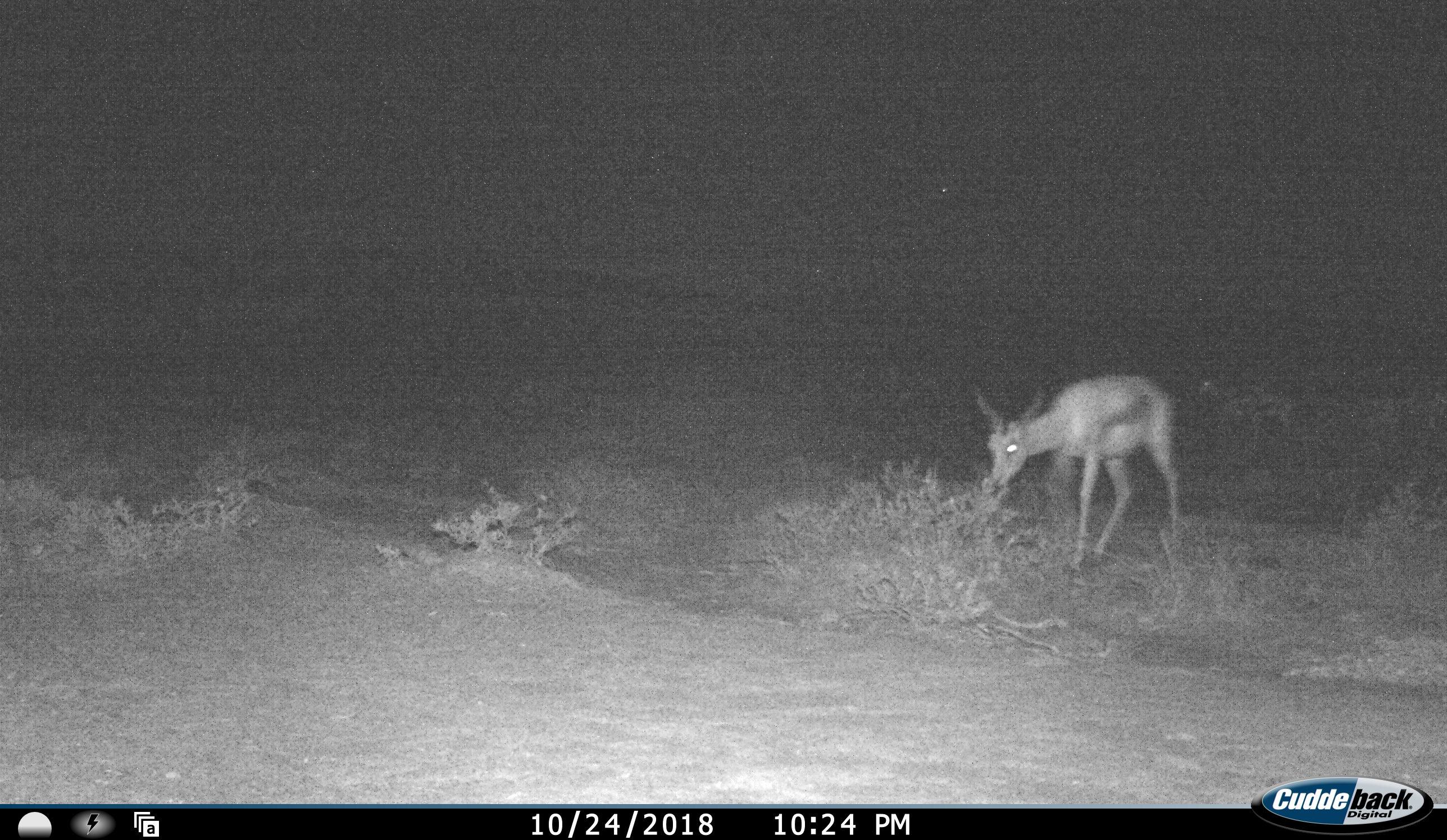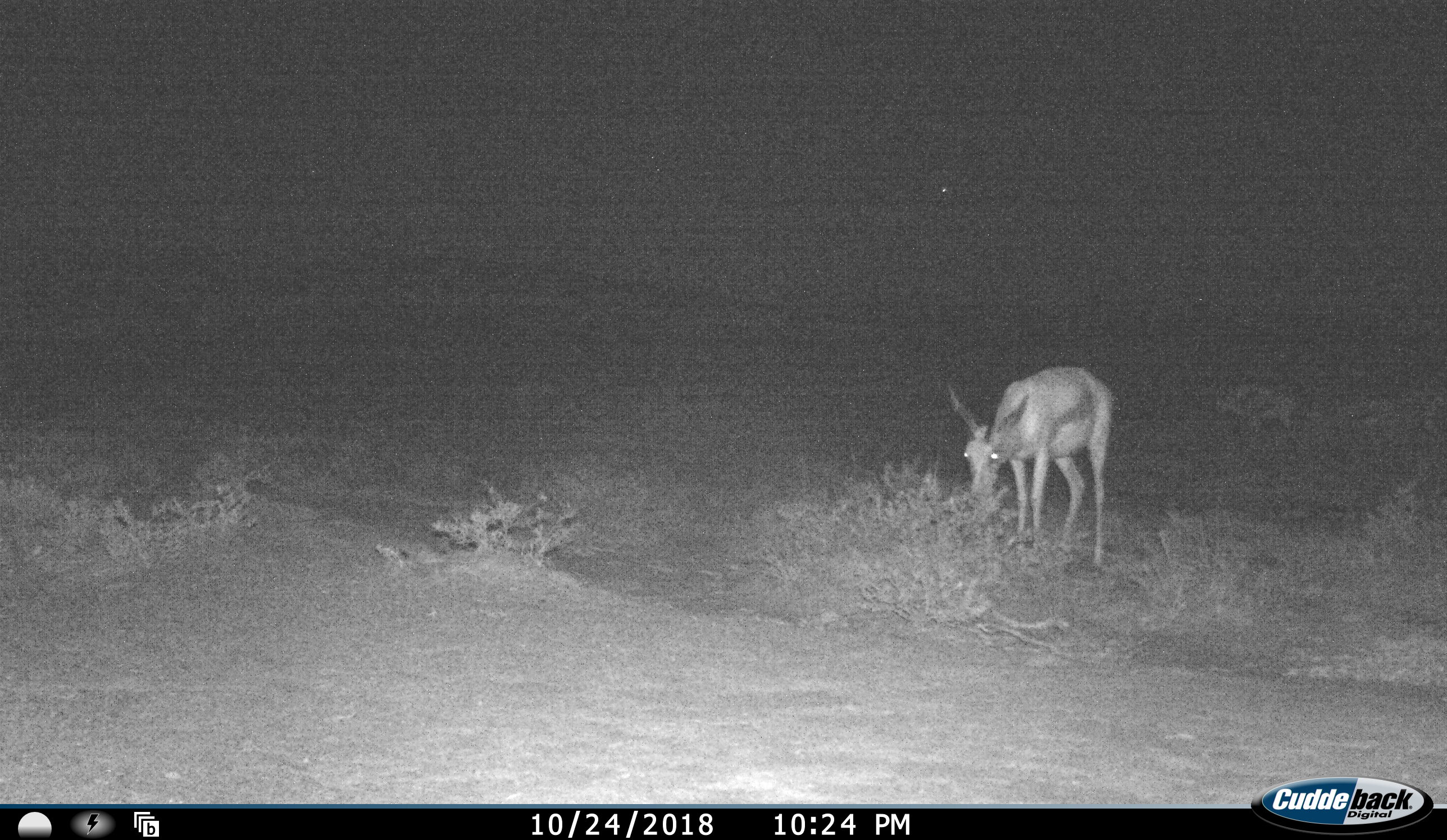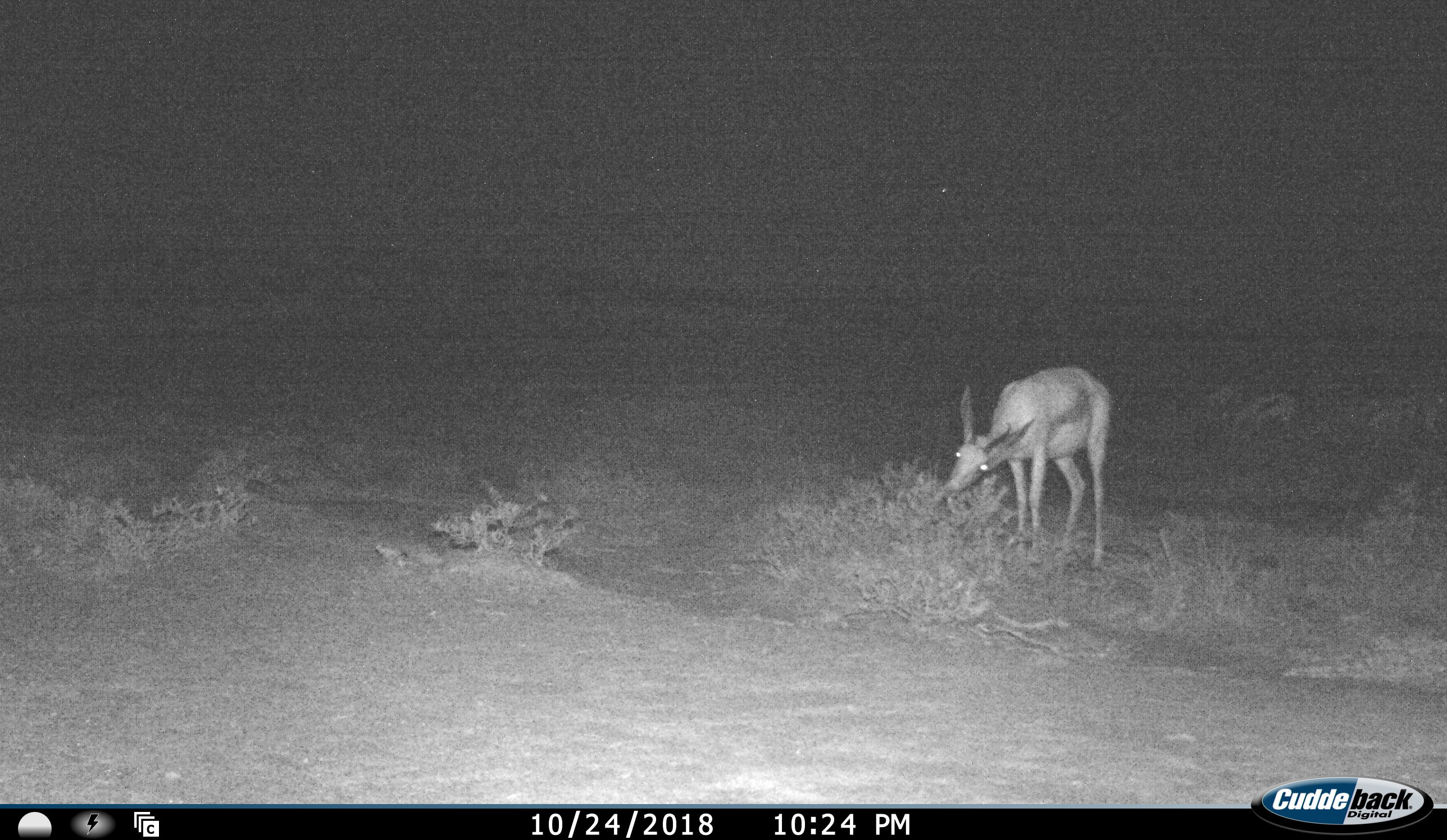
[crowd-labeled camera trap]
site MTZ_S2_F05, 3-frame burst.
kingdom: Animalia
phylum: Chordata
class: Mammalia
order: Artiodactyla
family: Bovidae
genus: Antidorcas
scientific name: Antidorcas marsupialis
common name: springbok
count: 3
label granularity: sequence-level